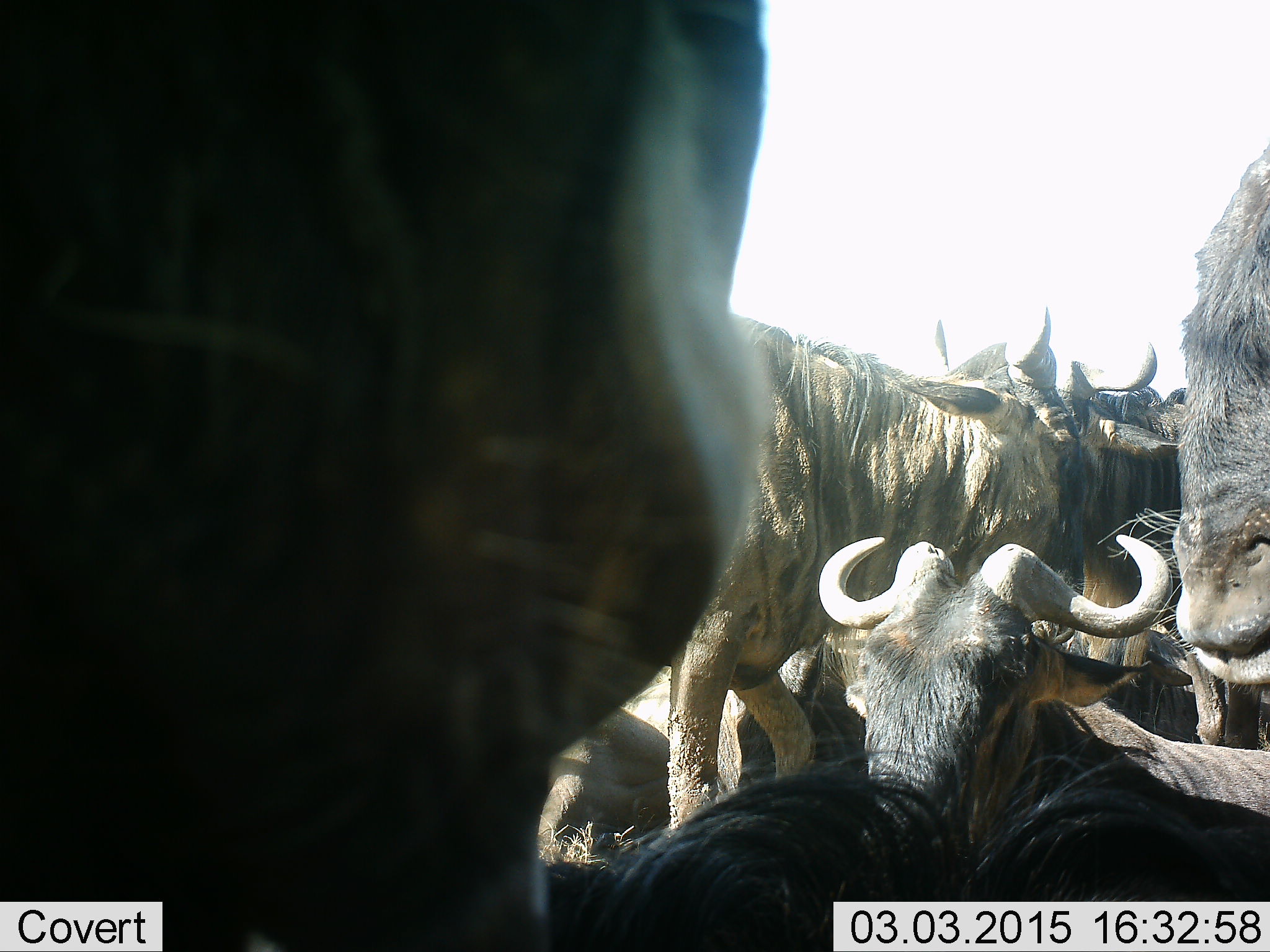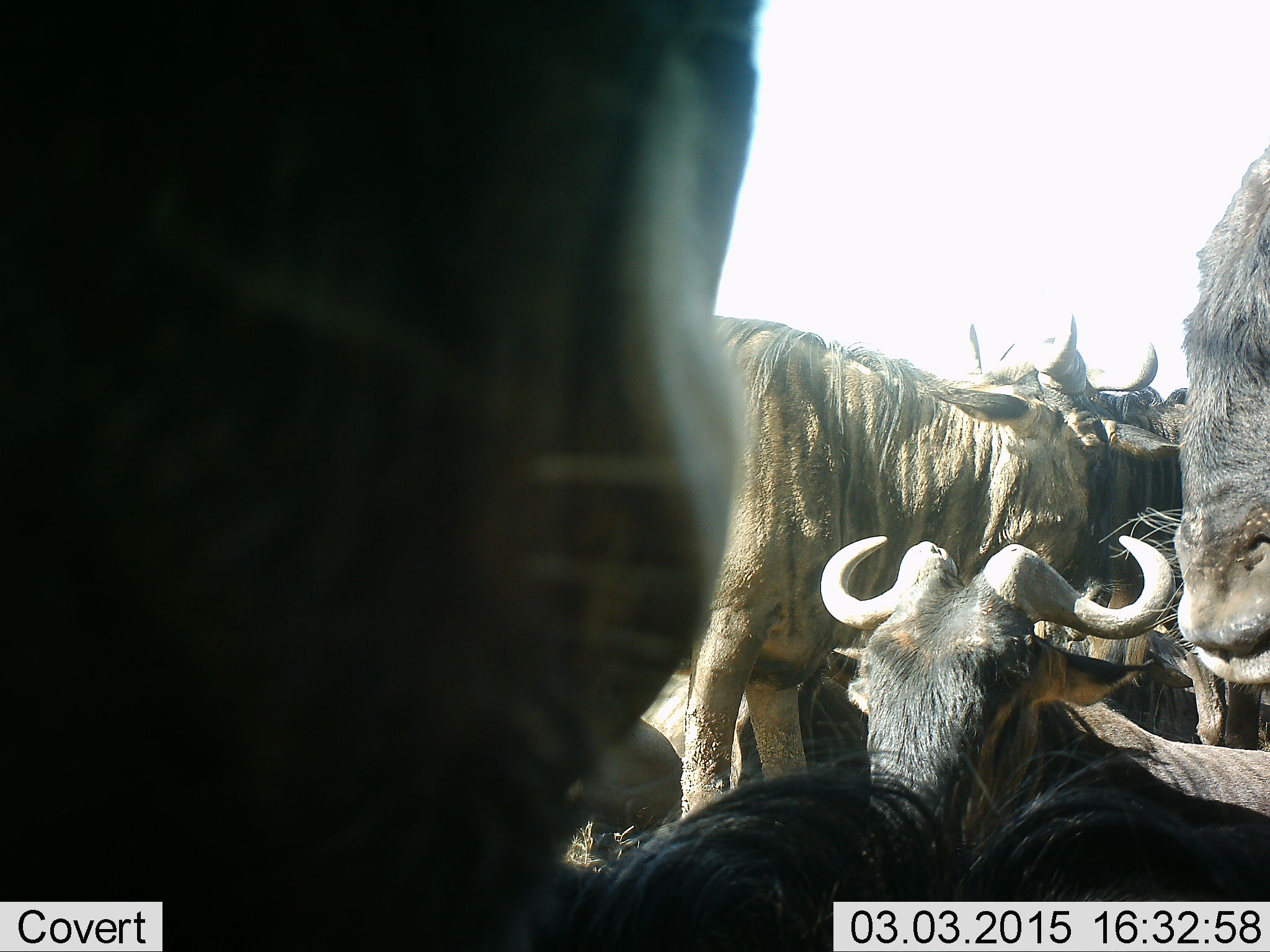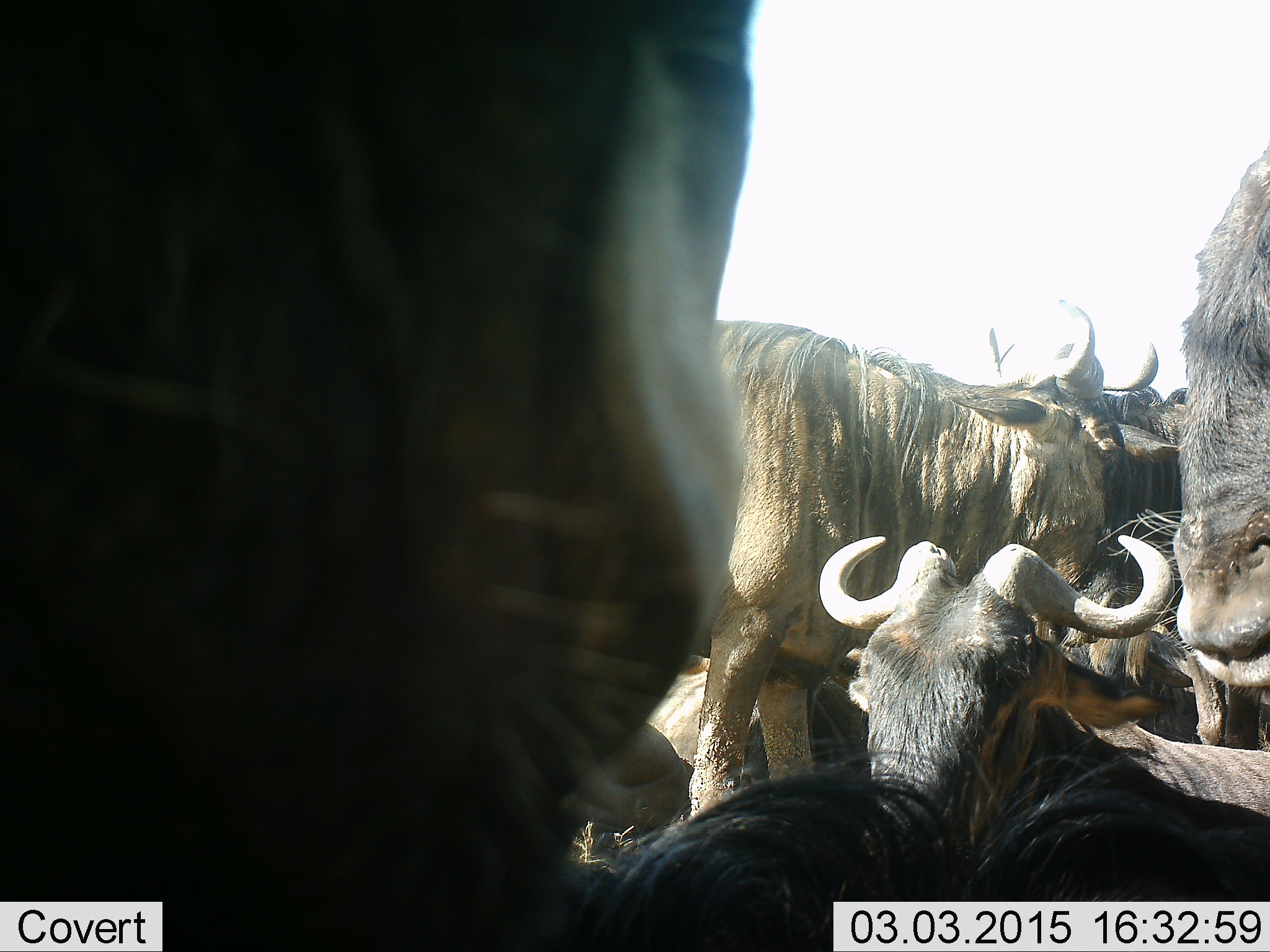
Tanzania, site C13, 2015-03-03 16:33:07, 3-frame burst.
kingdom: Animalia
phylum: Chordata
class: Mammalia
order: Artiodactyla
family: Bovidae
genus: Connochaetes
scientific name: Connochaetes taurinus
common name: blue wildebeest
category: wildebeest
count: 7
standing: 100%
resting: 80%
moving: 20%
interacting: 0%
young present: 0%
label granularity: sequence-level